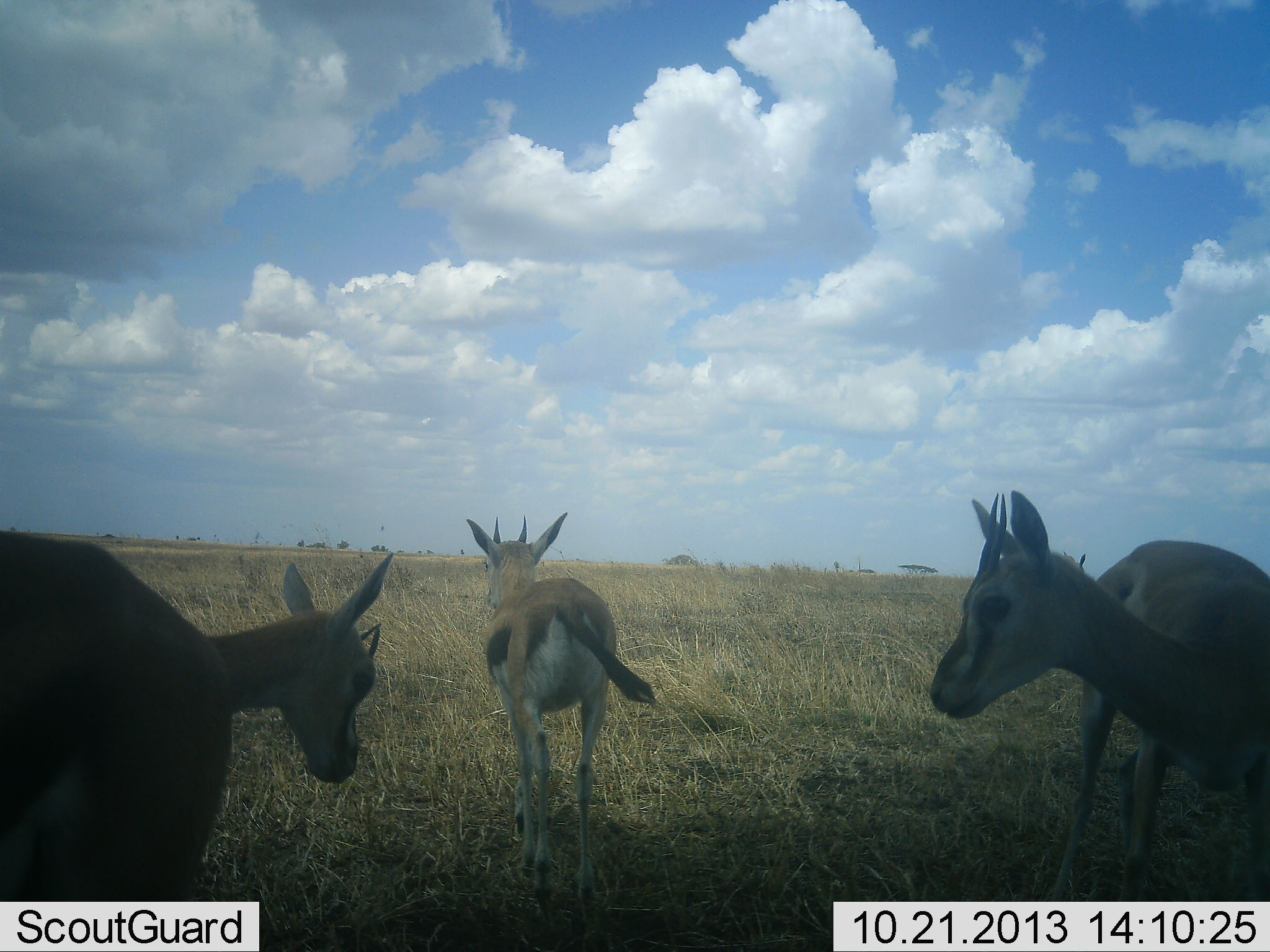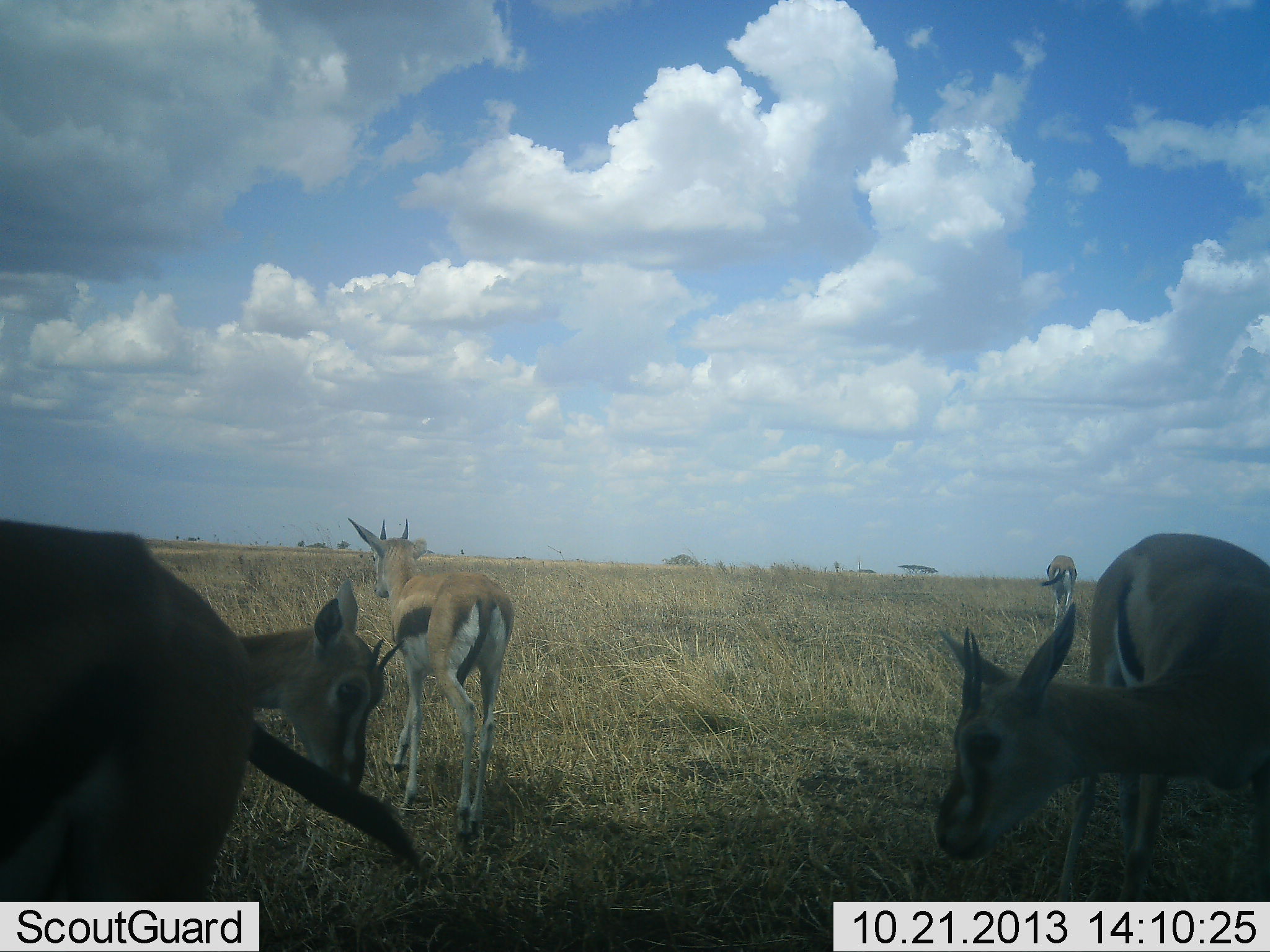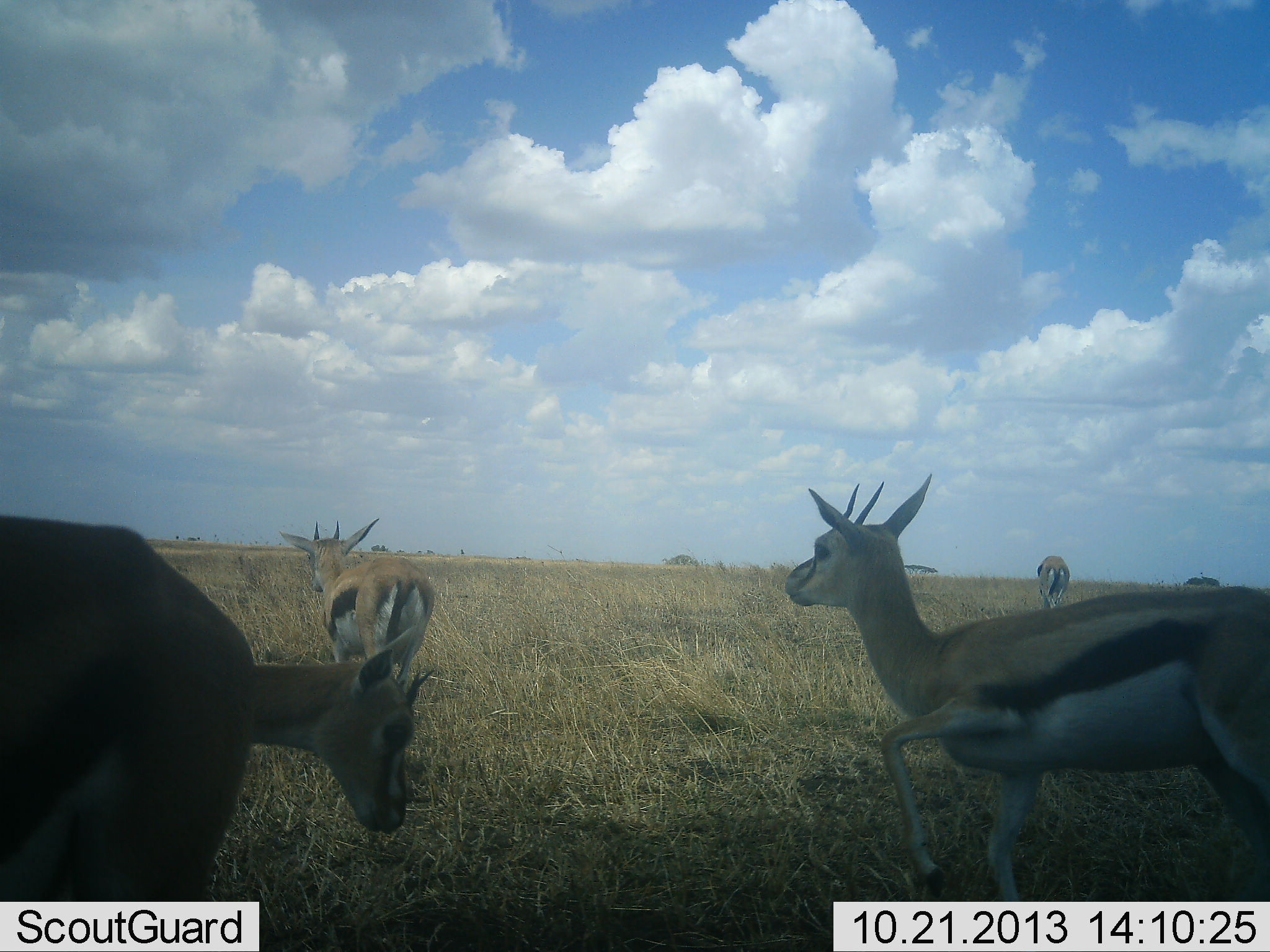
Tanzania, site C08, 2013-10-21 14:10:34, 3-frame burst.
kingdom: Animalia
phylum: Chordata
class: Mammalia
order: Artiodactyla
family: Bovidae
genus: Eudorcas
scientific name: Eudorcas thomsonii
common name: thomson's gazelle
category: gazellethomsons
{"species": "gazellethomsons (thomson's gazelle) (Eudorcas thomsonii)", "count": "5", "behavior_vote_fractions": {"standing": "61%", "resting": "6%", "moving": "52%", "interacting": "12%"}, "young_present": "6%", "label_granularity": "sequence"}